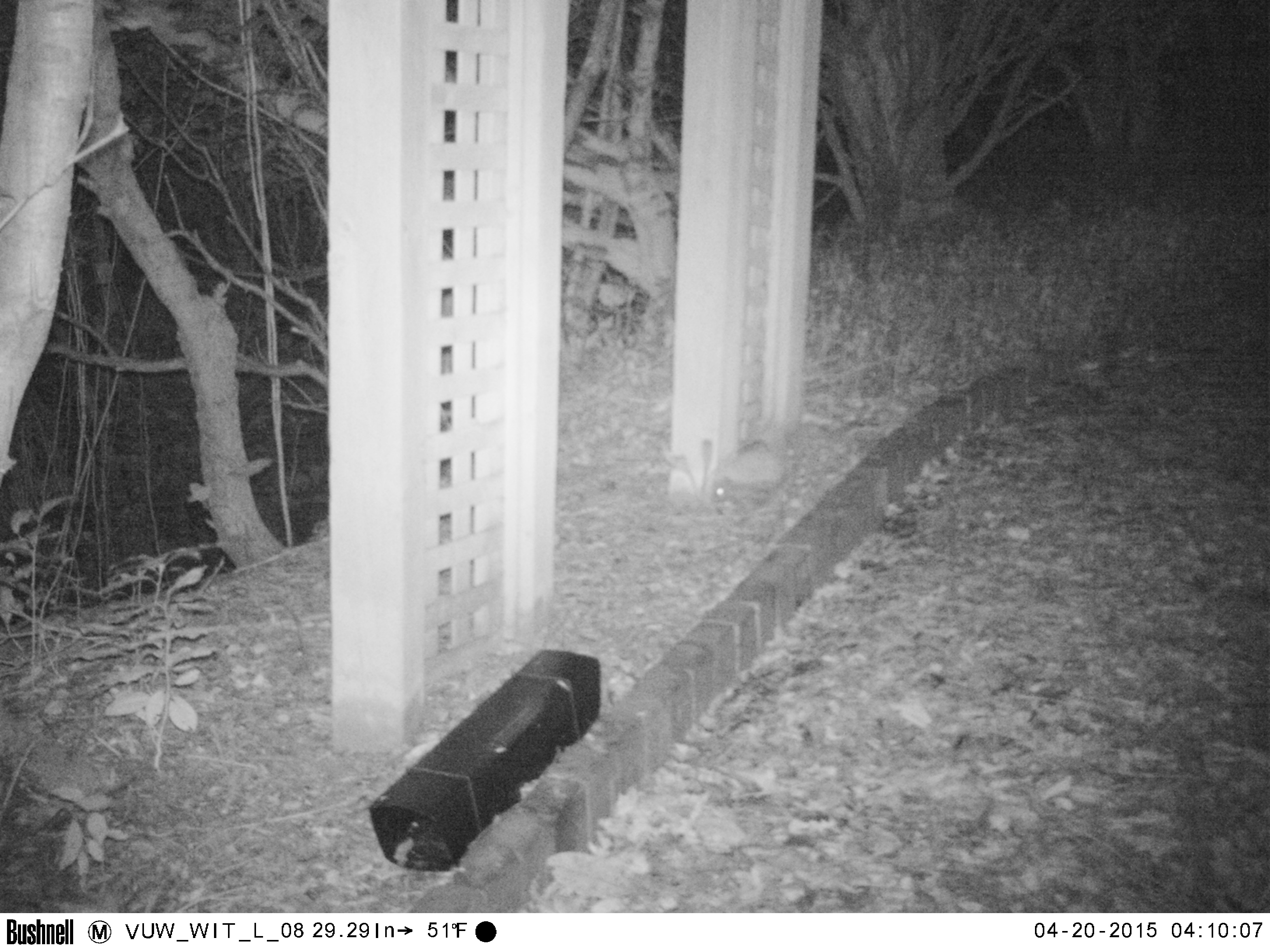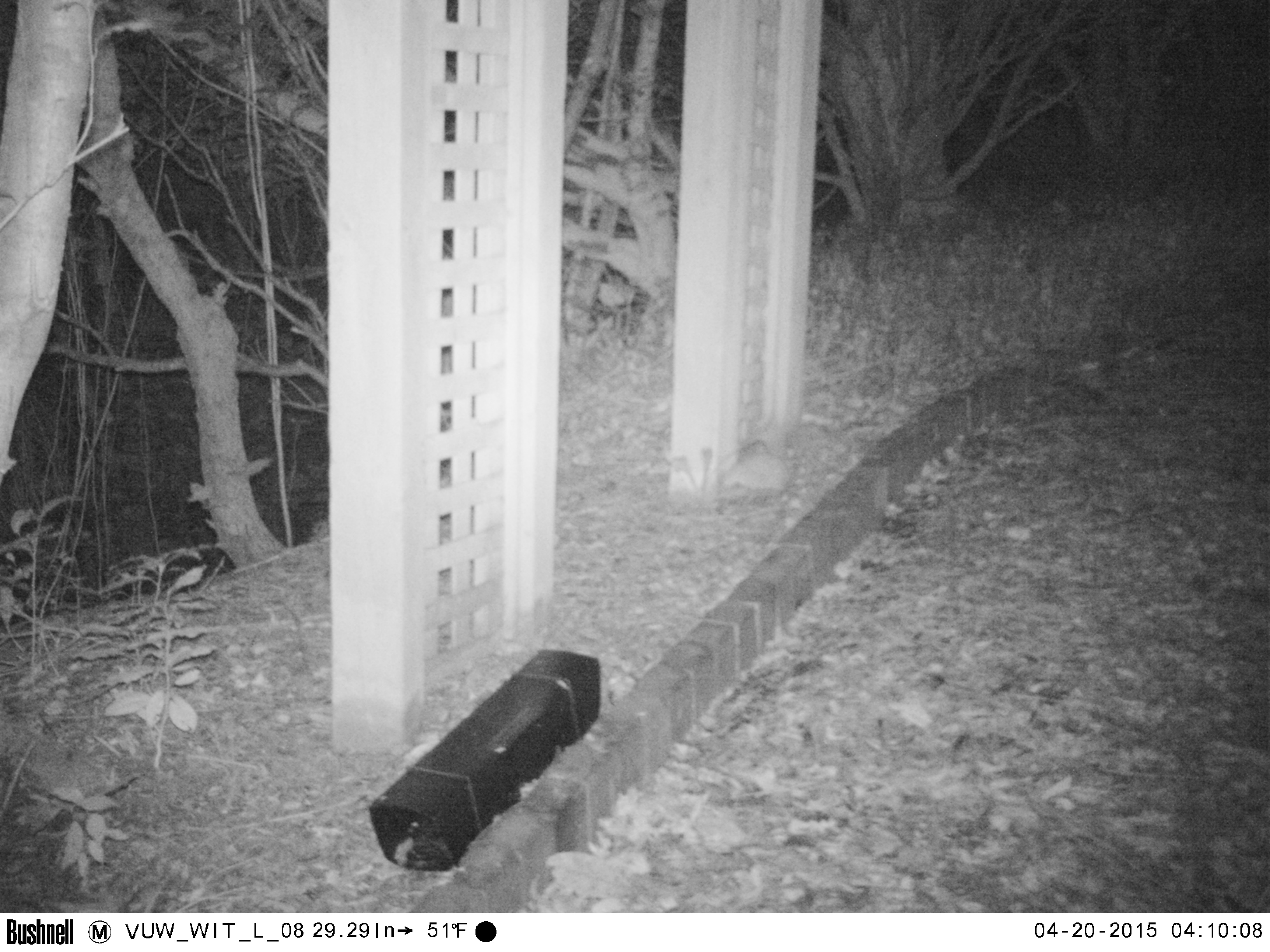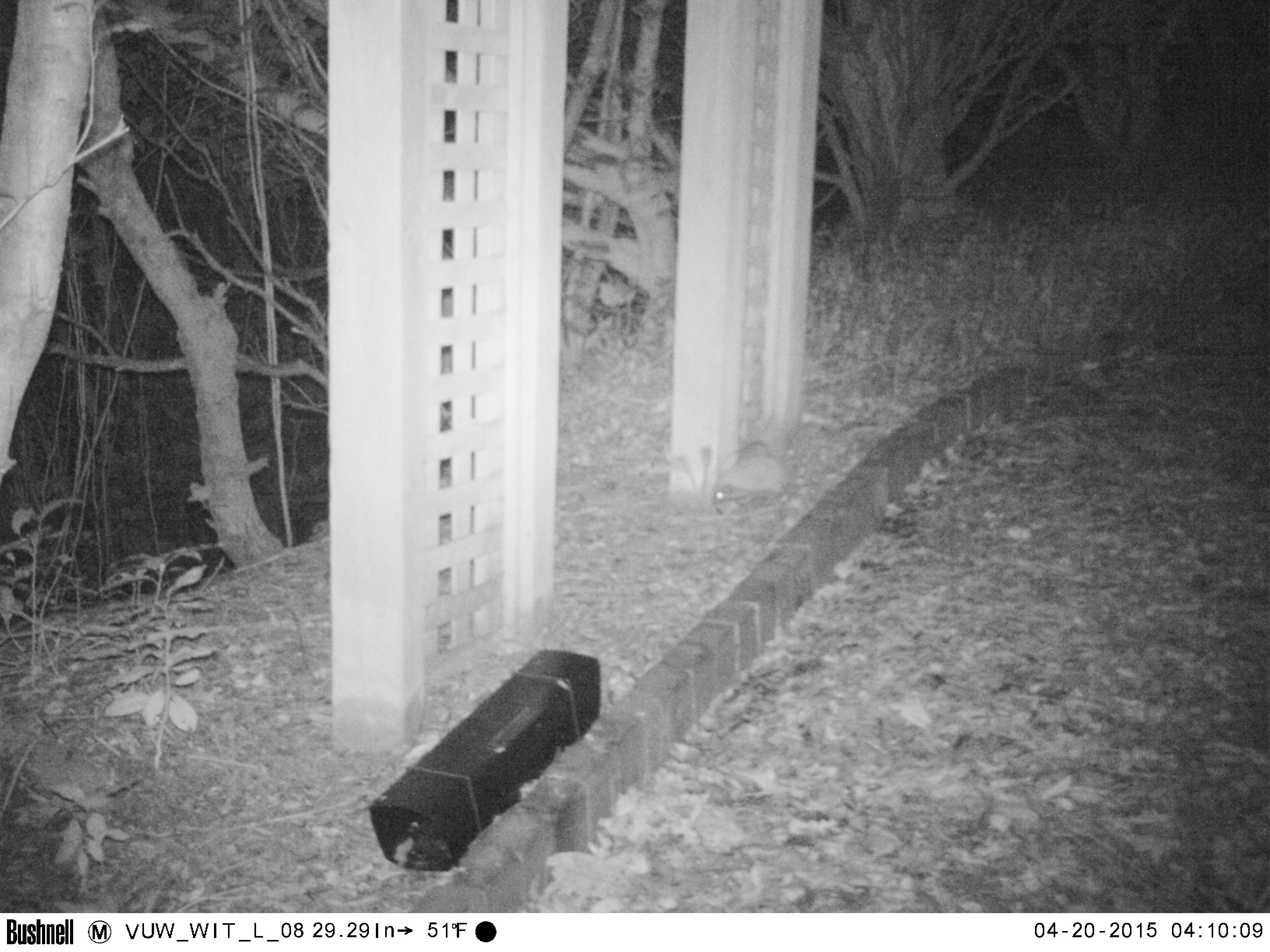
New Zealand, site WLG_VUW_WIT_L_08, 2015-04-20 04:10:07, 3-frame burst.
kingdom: Animalia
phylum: Chordata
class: Mammalia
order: Eulipotyphla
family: Erinaceidae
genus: Erinaceus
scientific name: Erinaceus europaeus europaeus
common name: european hedgehog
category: hedgehog